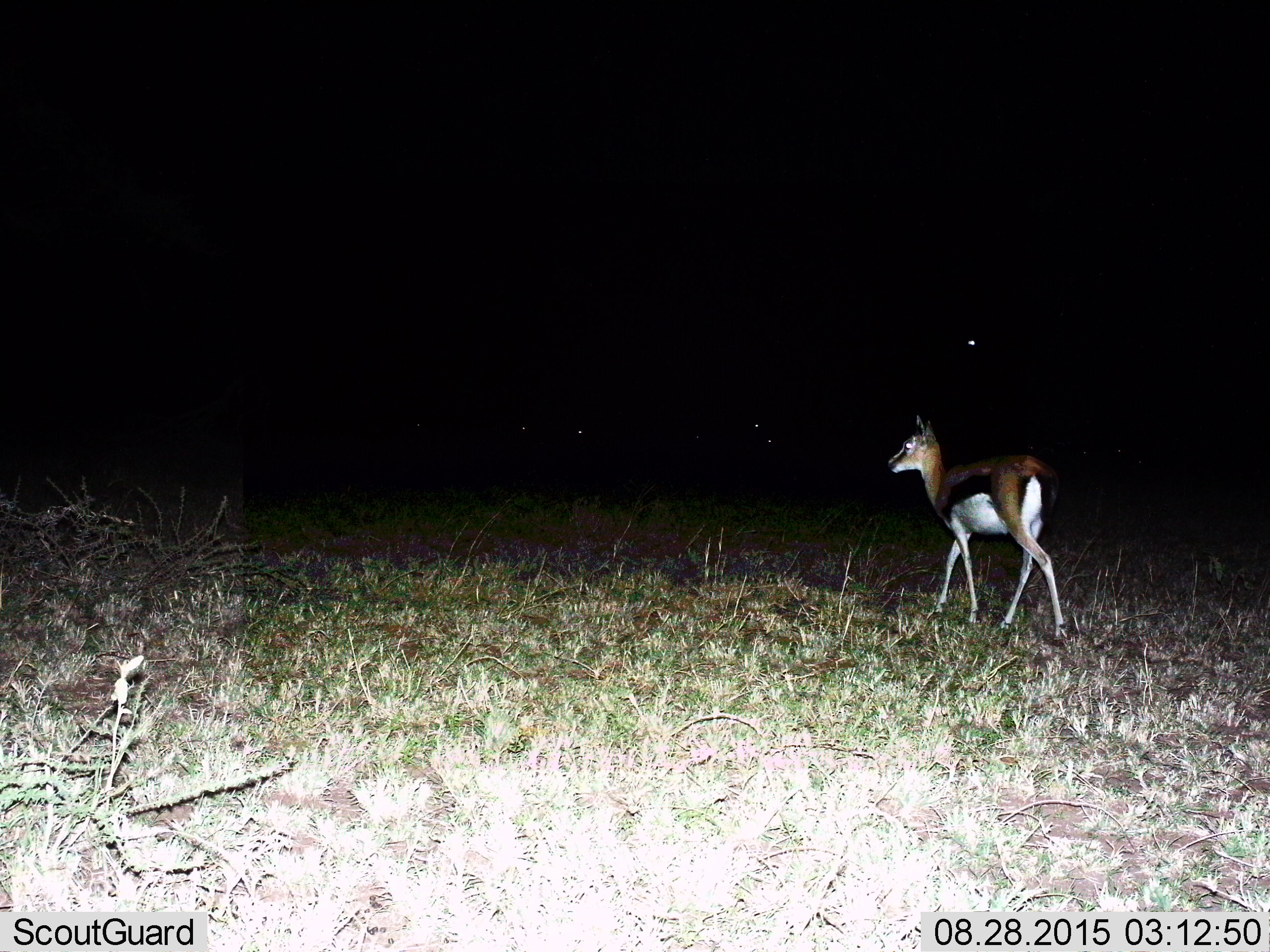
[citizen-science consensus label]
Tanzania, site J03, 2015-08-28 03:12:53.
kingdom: Animalia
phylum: Chordata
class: Mammalia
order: Artiodactyla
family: Bovidae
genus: Eudorcas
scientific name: Eudorcas thomsonii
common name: thomson's gazelle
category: gazellethomsons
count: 1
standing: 30%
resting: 10%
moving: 80%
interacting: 0%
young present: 0%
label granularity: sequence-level